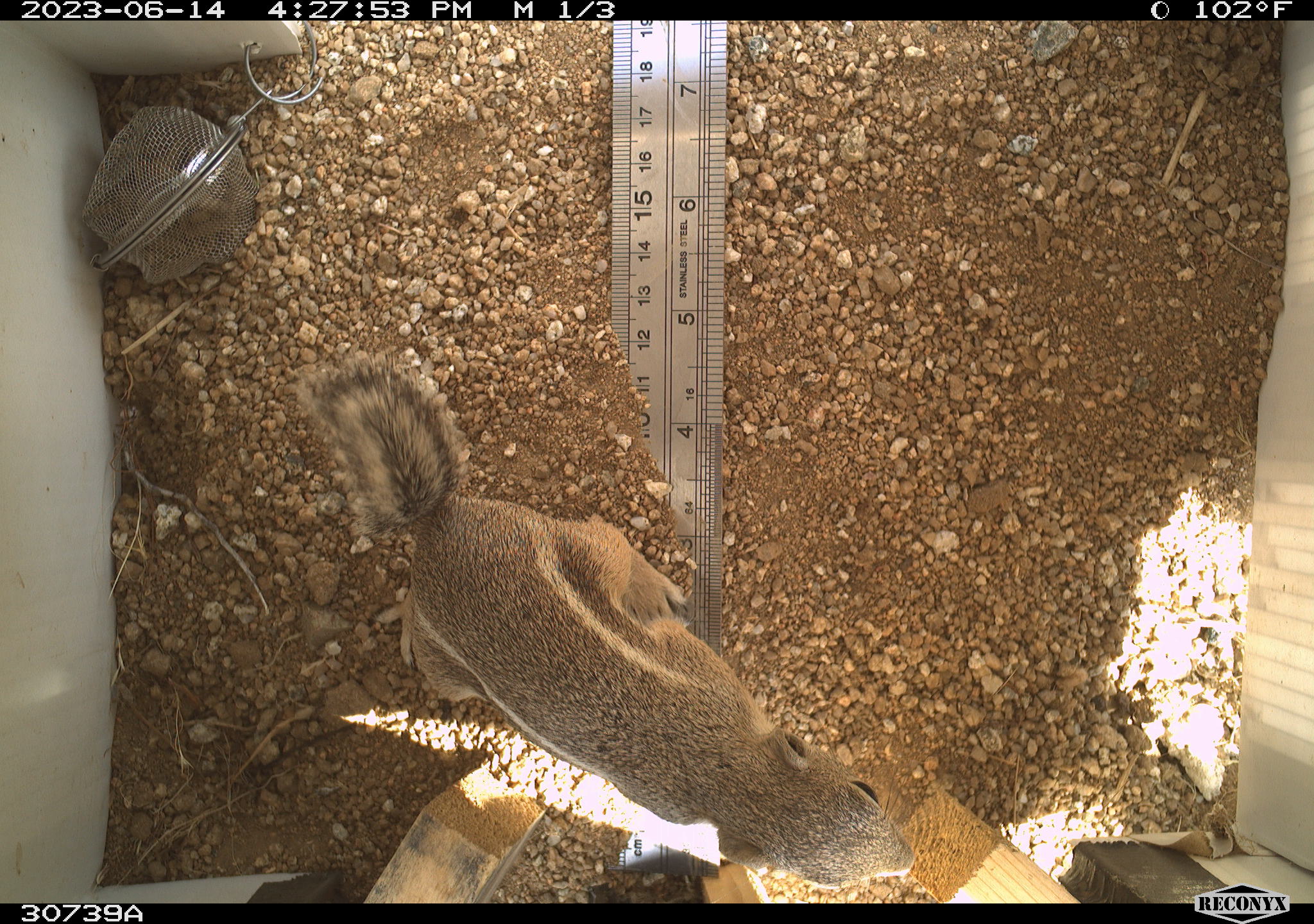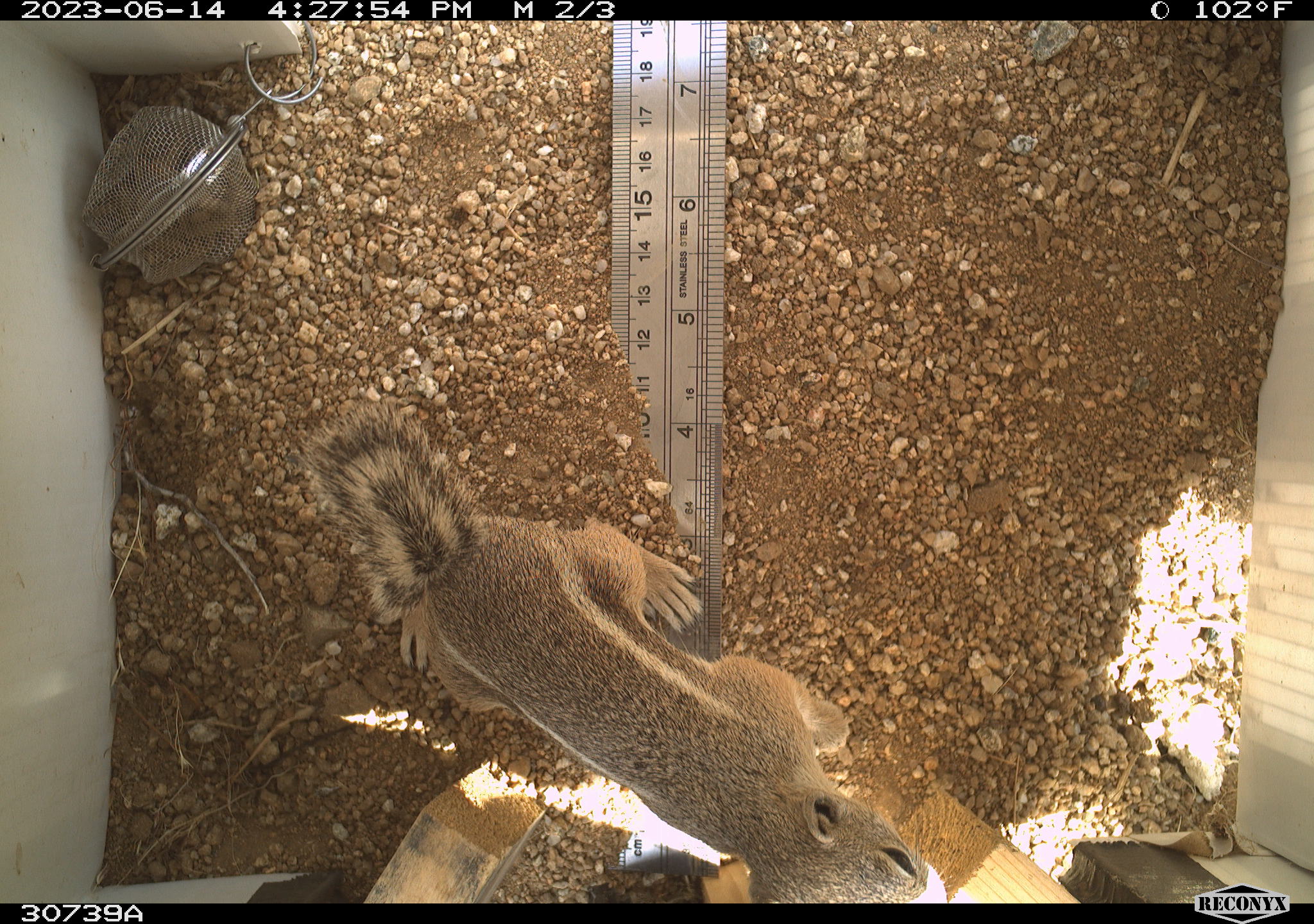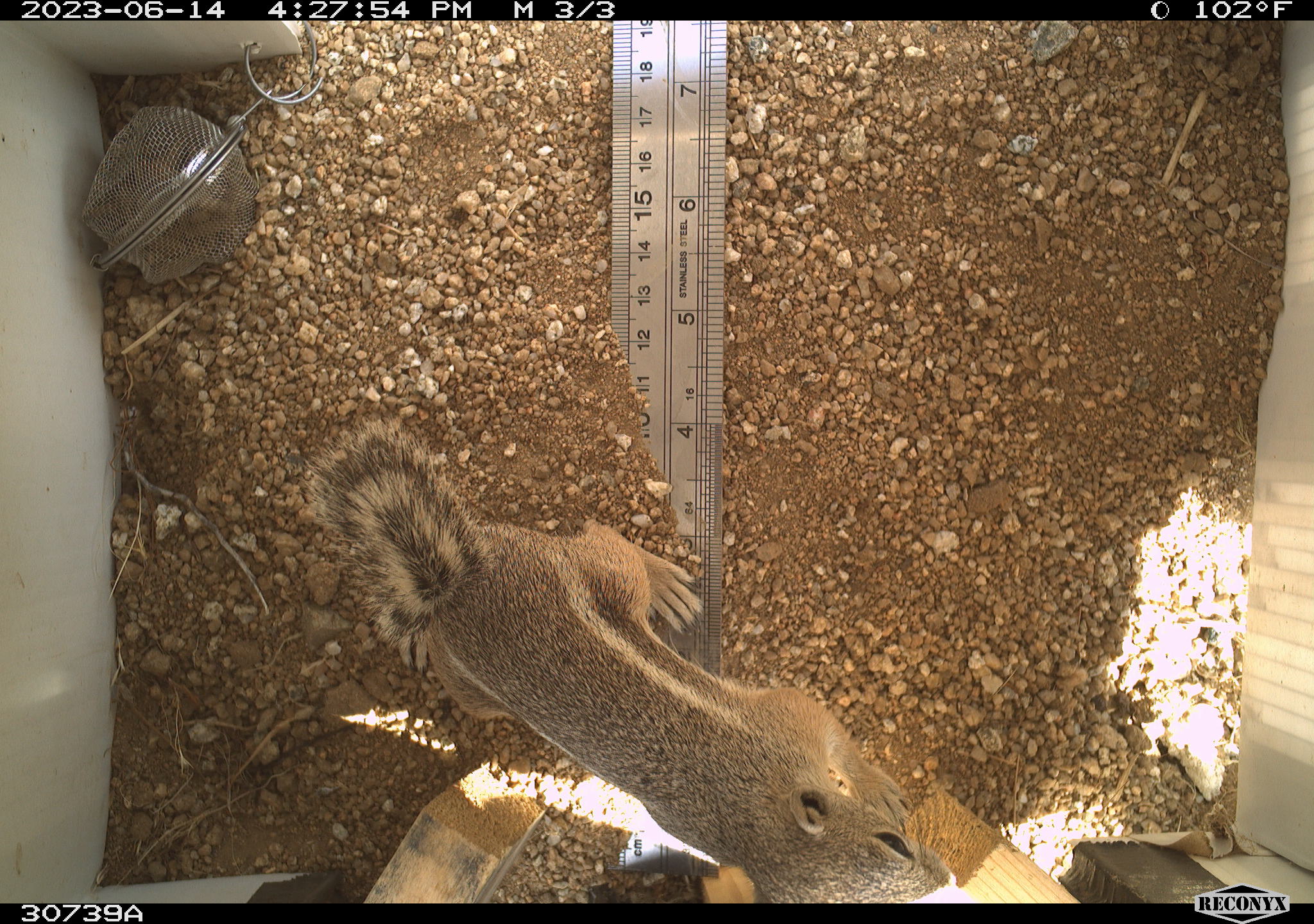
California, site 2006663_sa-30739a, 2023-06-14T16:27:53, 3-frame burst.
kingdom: Animalia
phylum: Chordata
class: Mammalia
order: Rodentia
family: Sciuridae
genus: Ammospermophilus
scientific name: Ammospermophilus leucurus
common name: white-tailed antelope squirrel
White-tailed antelope squirrel (Ammospermophilus leucurus).